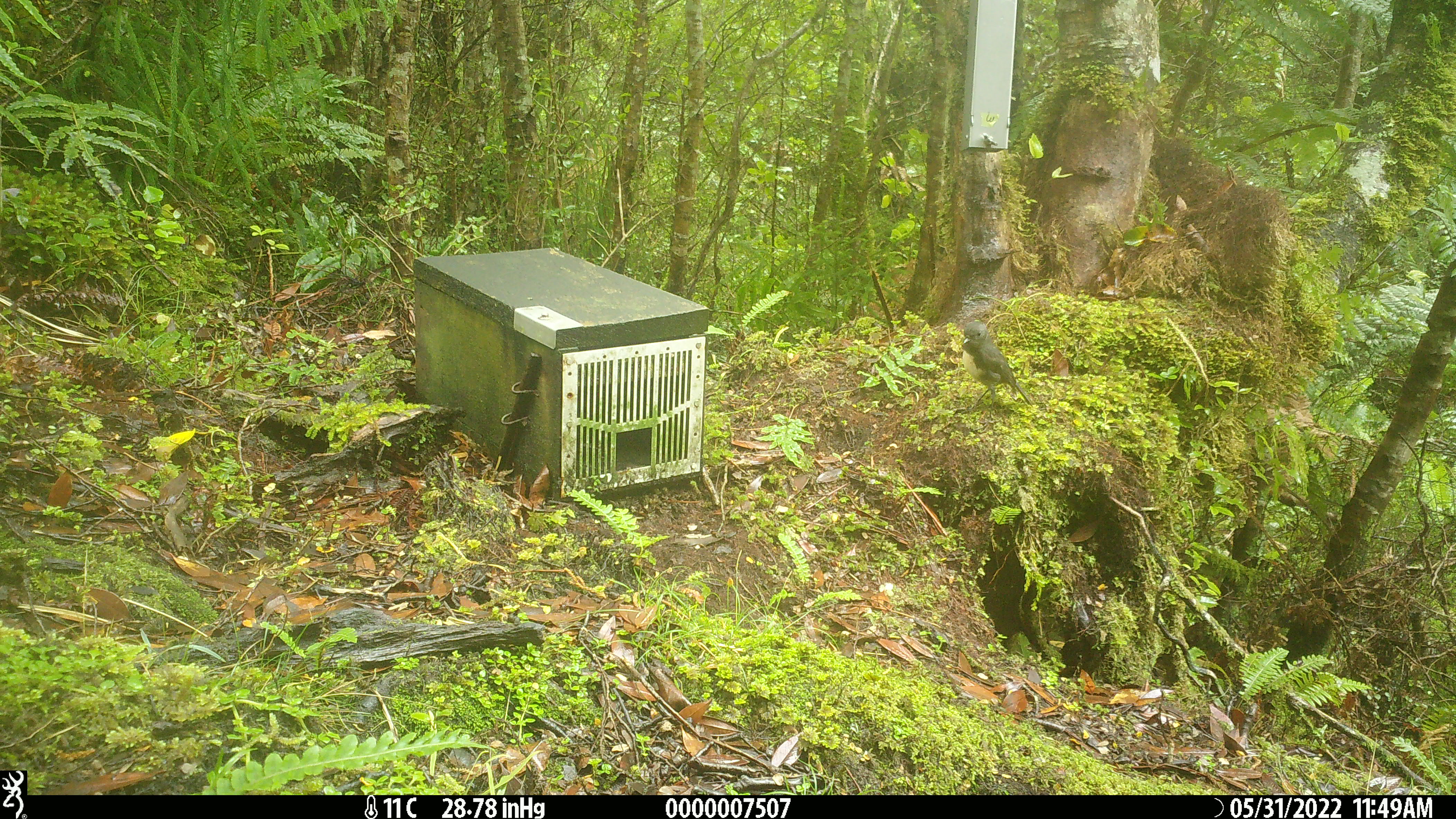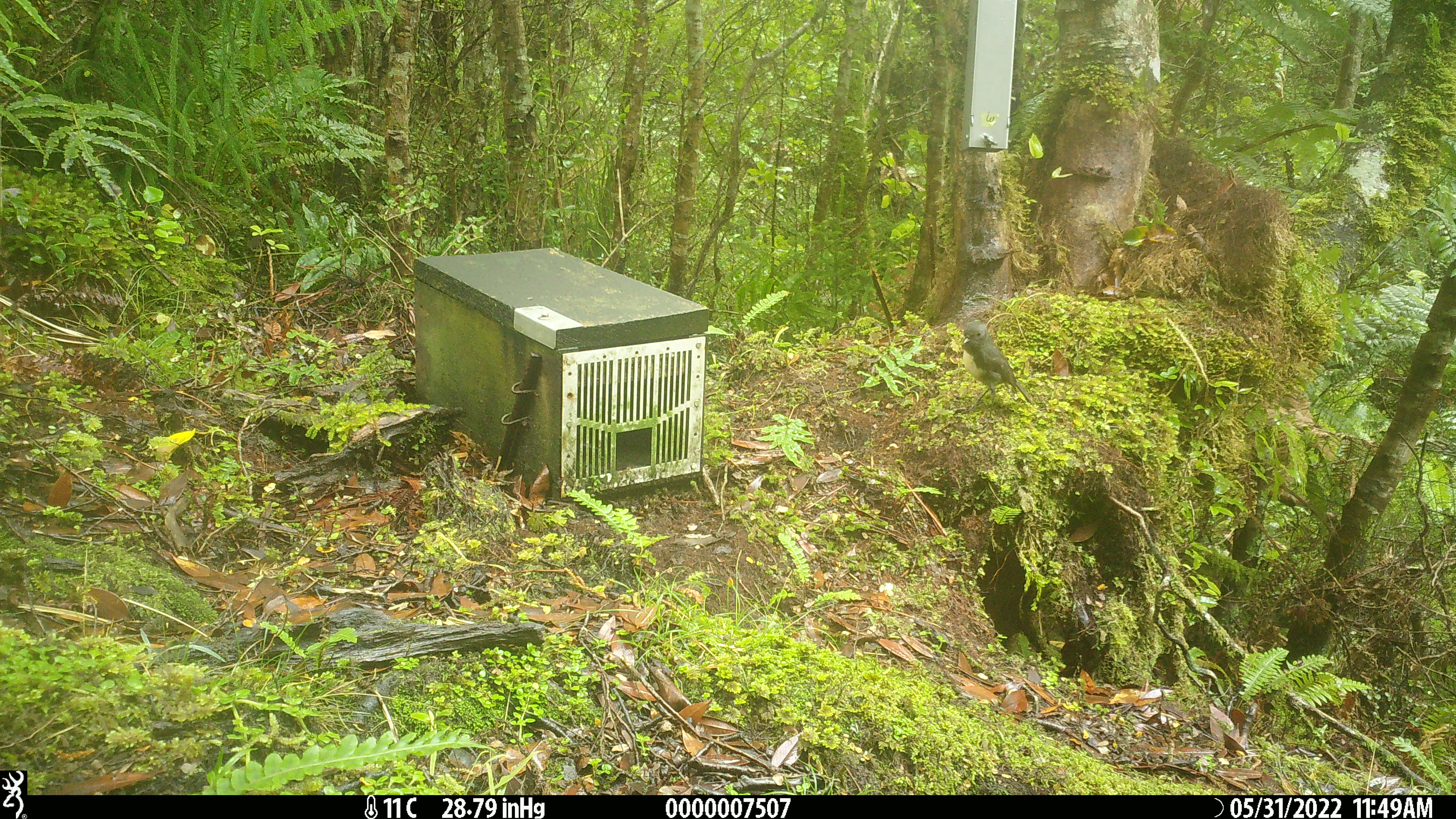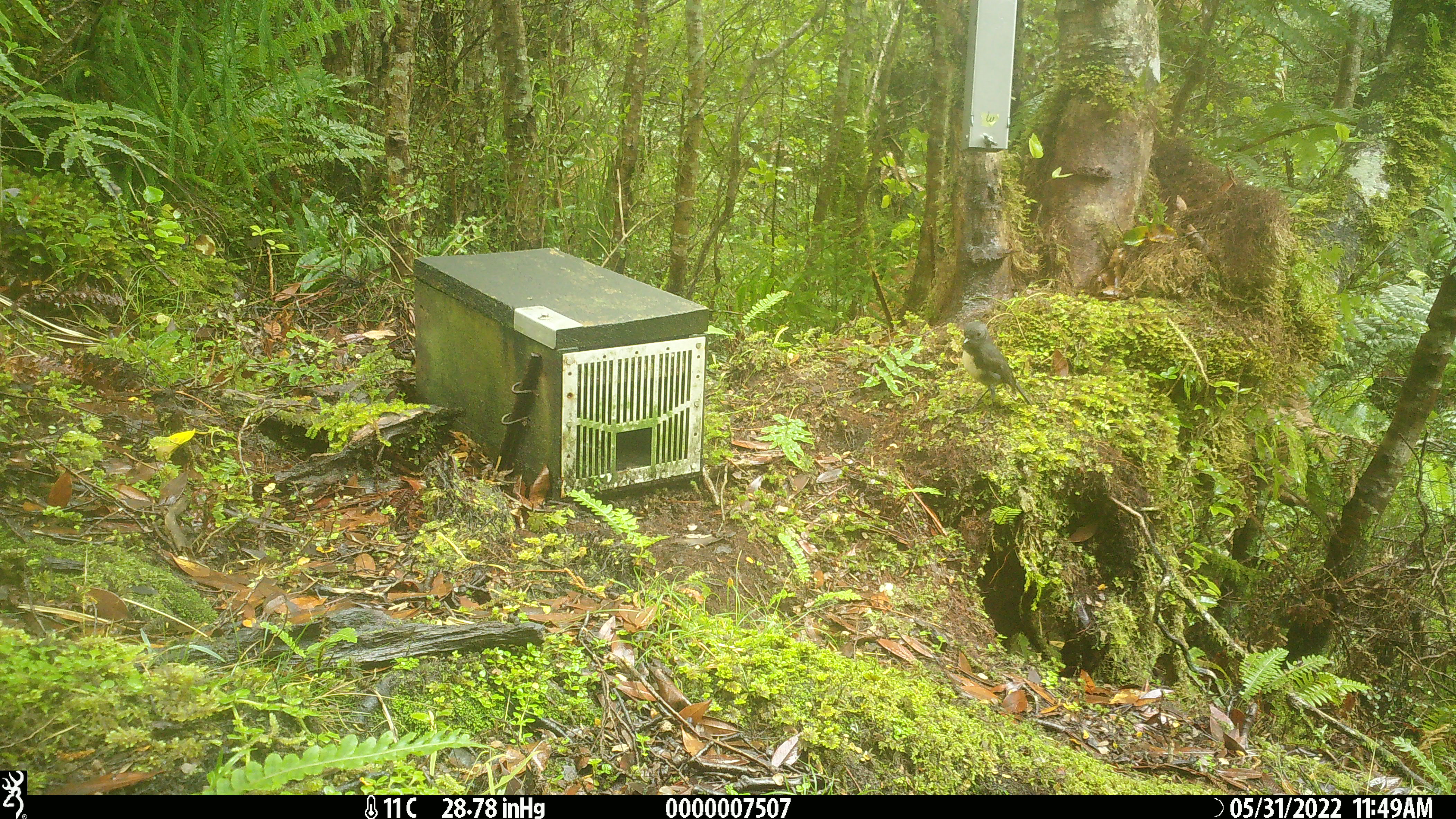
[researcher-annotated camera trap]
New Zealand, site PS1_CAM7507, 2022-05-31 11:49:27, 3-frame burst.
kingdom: Animalia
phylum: Chordata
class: Aves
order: Passeriformes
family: Petroicidae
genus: Petroica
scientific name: Petroica australis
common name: new zealand robin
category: robin